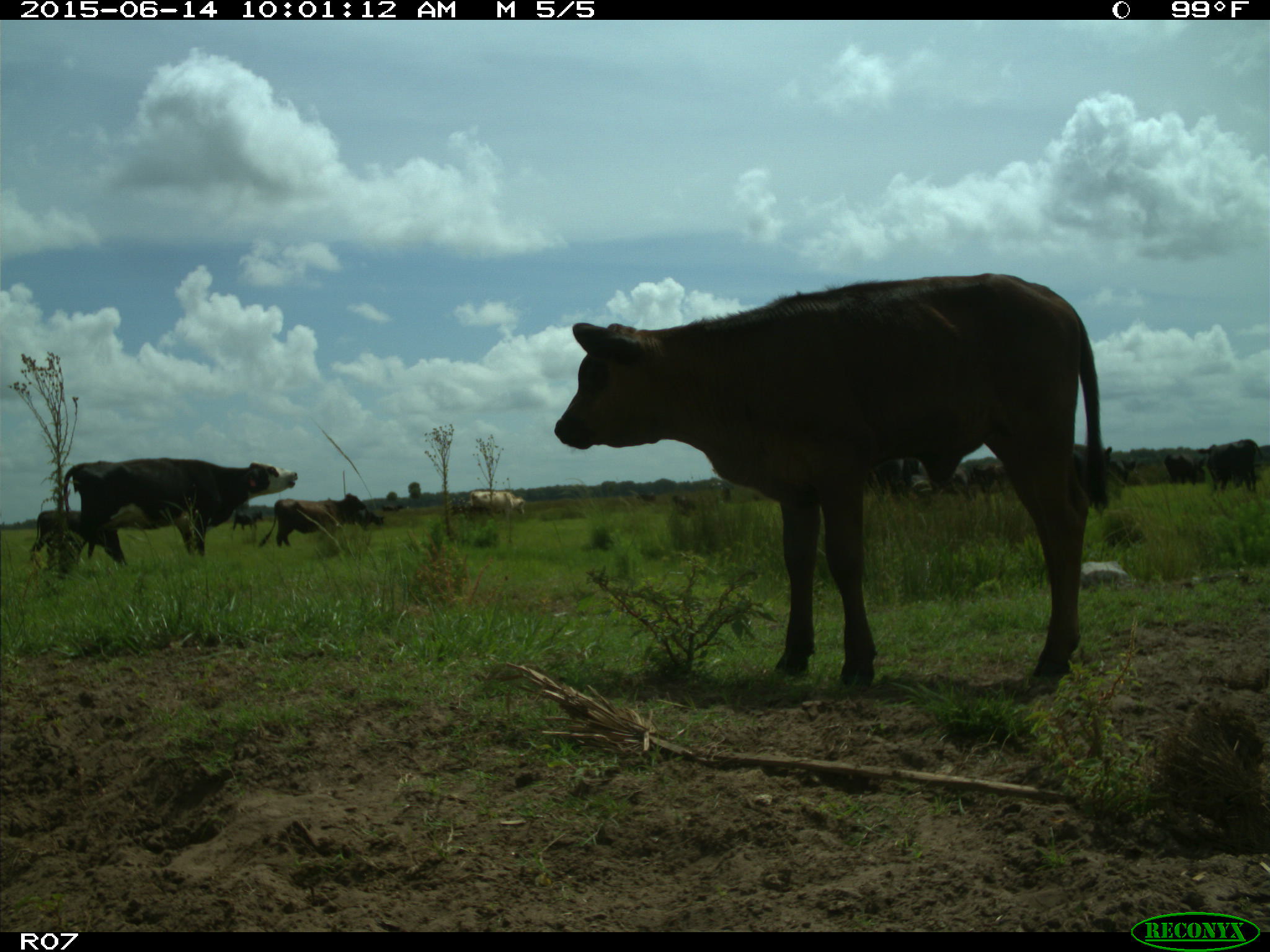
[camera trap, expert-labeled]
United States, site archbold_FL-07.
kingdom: Animalia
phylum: Chordata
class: Mammalia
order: Artiodactyla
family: Bovidae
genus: Bos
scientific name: Bos taurus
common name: domestic cow